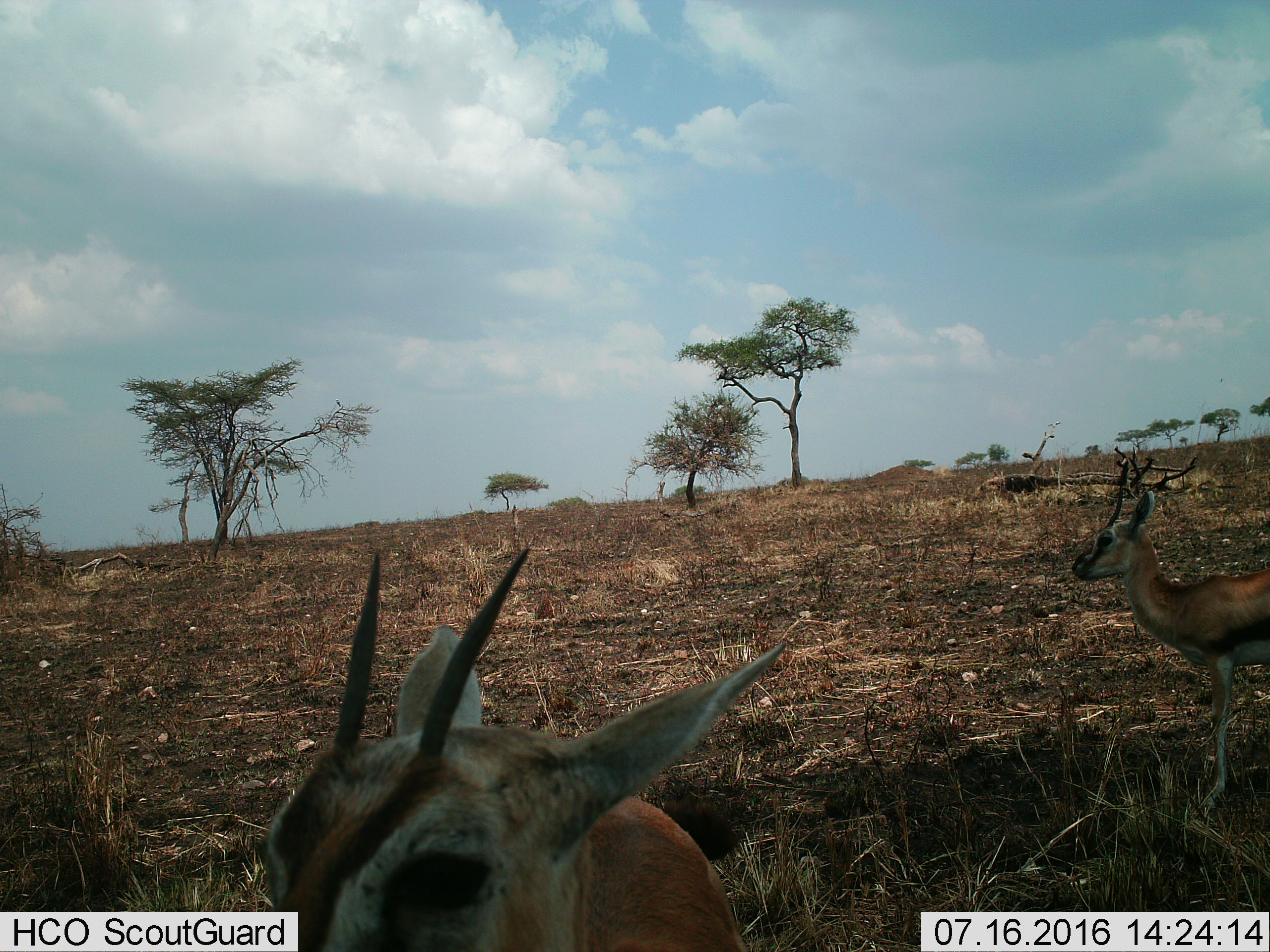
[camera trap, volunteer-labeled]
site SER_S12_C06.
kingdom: Animalia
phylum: Chordata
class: Mammalia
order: Artiodactyla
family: Bovidae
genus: Eudorcas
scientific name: Eudorcas thomsonii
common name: thomson's gazelle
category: gazellethomsons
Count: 2.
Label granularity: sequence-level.